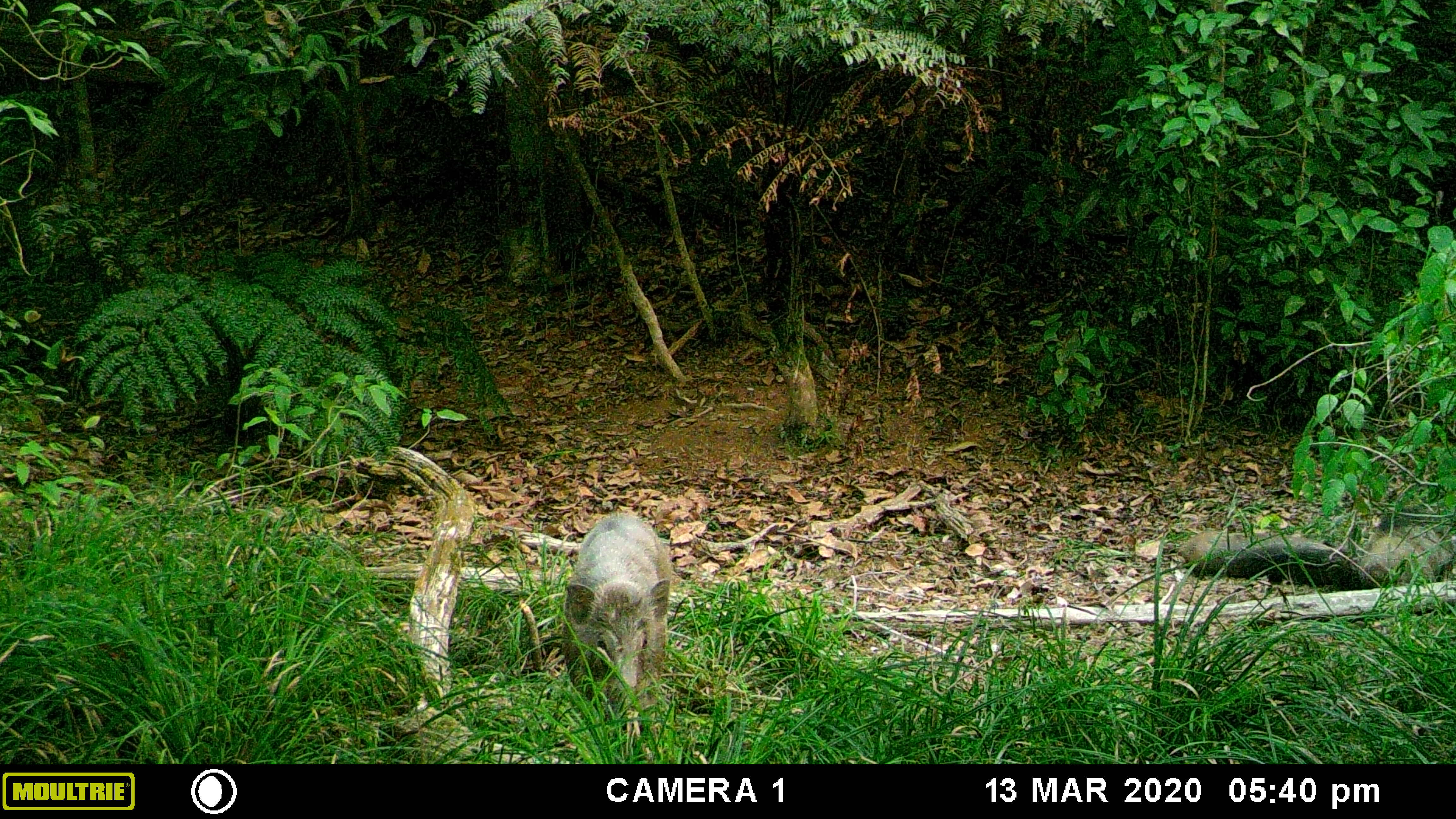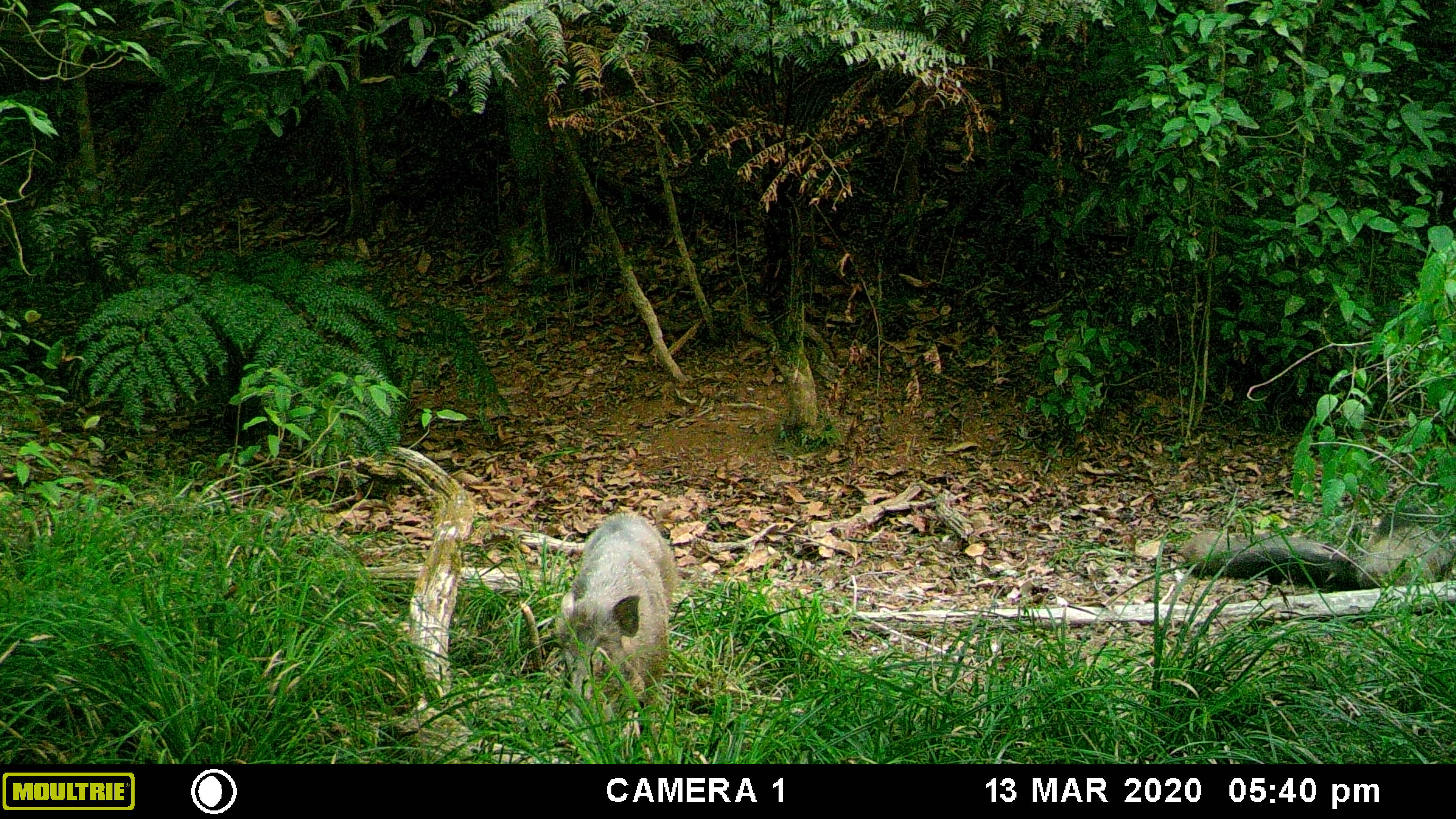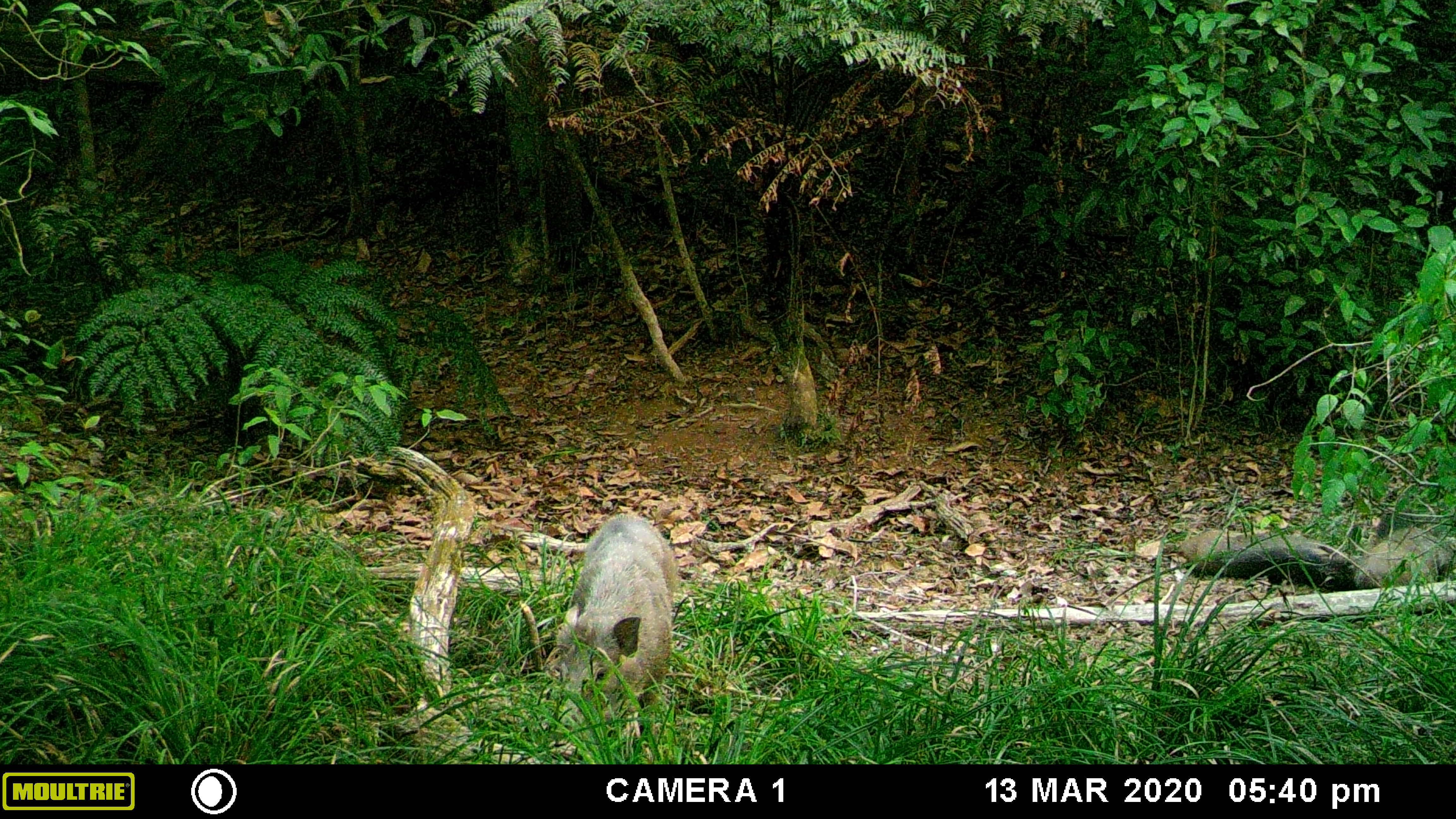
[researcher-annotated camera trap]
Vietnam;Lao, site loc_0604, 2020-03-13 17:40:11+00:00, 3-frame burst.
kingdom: Animalia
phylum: Chordata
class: Mammalia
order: Artiodactyla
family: Suidae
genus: Sus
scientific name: Sus scrofa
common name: eurasian wild pig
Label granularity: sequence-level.